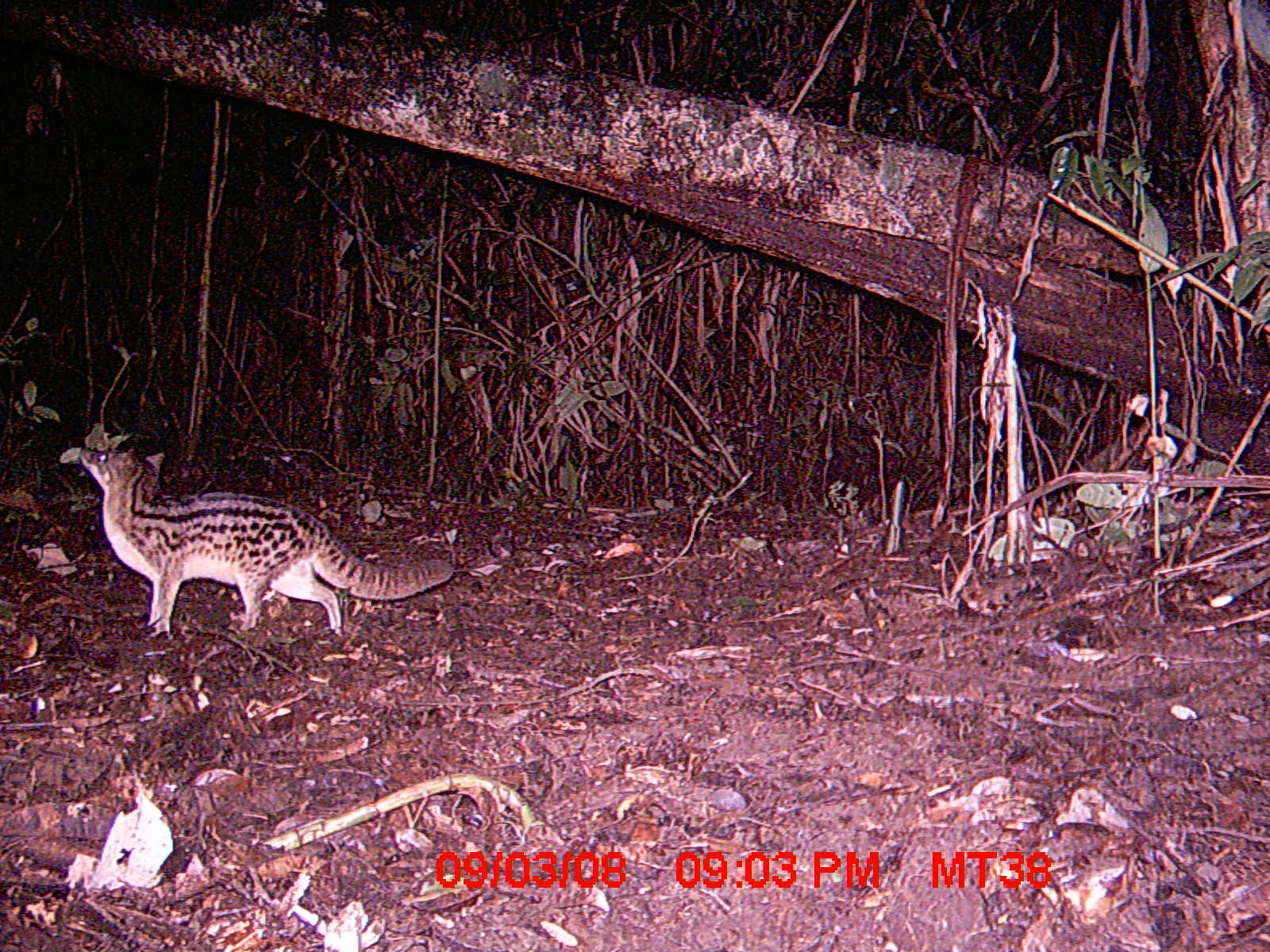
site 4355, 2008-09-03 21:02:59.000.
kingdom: Animalia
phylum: Chordata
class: Aves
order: Cuculiformes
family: Cuculidae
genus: Coua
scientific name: Coua serriana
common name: red-breasted coua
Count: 1.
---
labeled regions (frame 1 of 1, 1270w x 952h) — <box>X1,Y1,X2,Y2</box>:
coua serriana: <box>77,446,453,636</box>